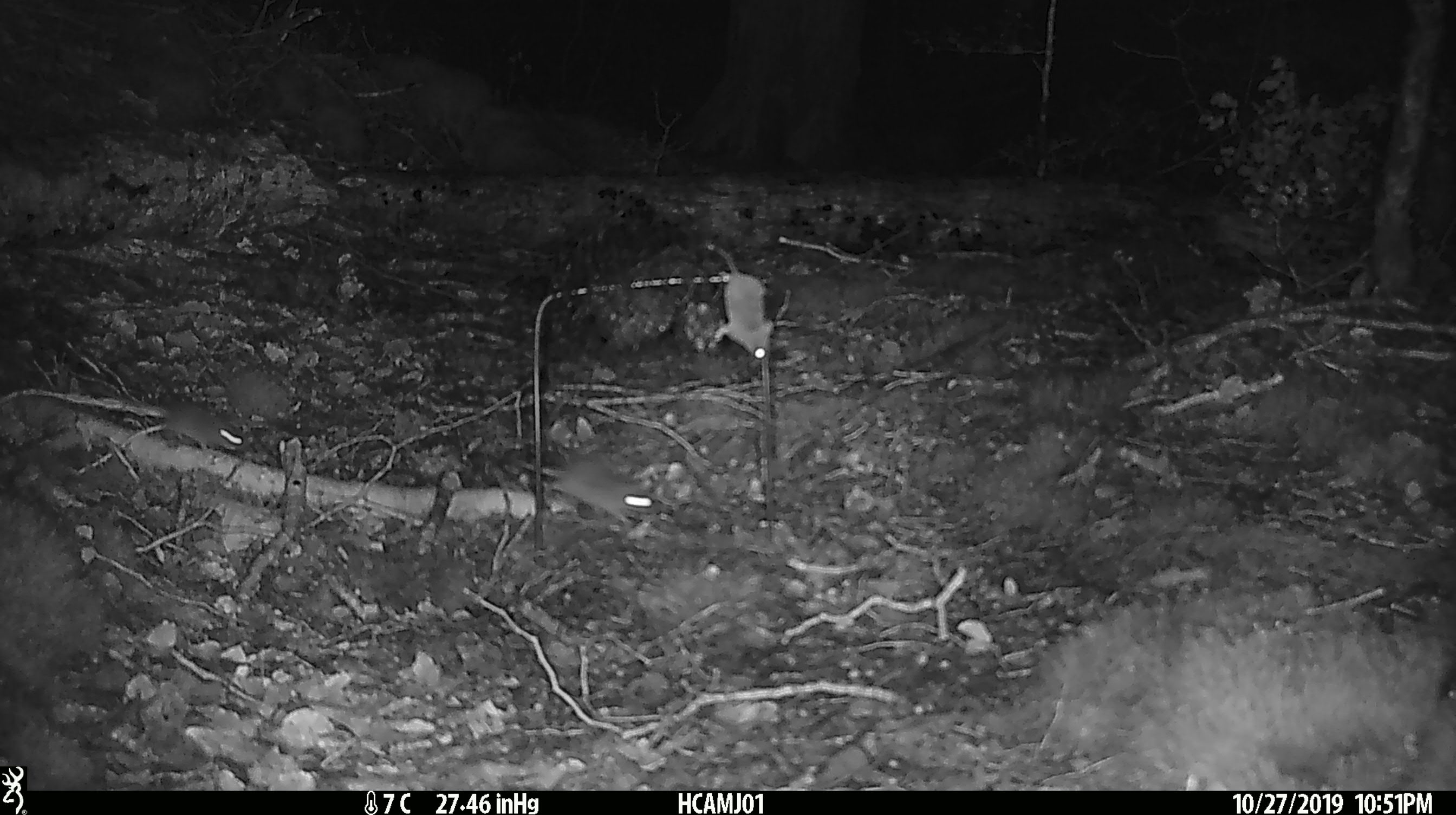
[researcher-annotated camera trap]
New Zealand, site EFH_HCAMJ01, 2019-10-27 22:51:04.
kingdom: Animalia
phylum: Chordata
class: Mammalia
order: Rodentia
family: Muridae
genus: Mus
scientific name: Mus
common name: mouse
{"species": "mouse (Mus)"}